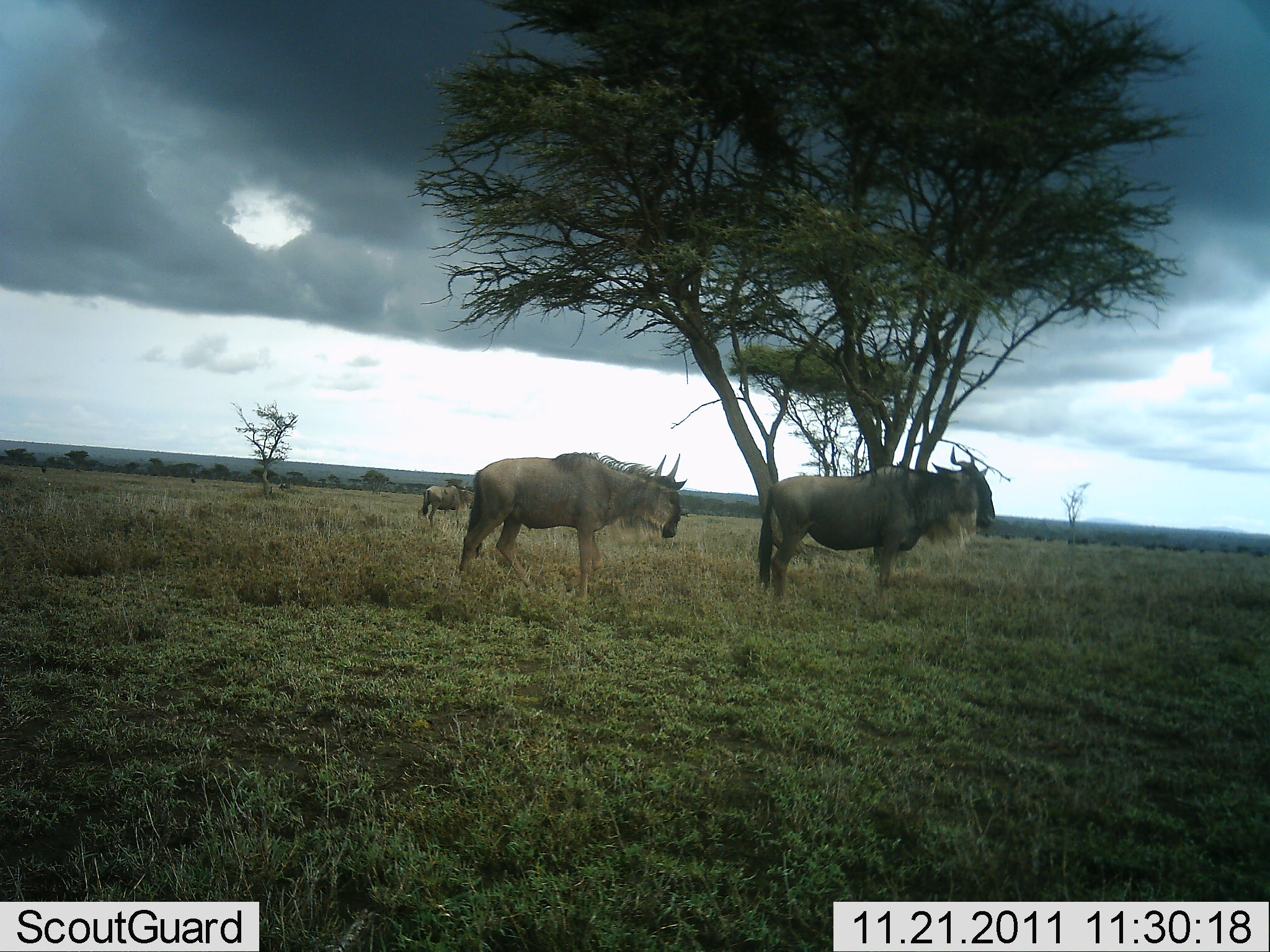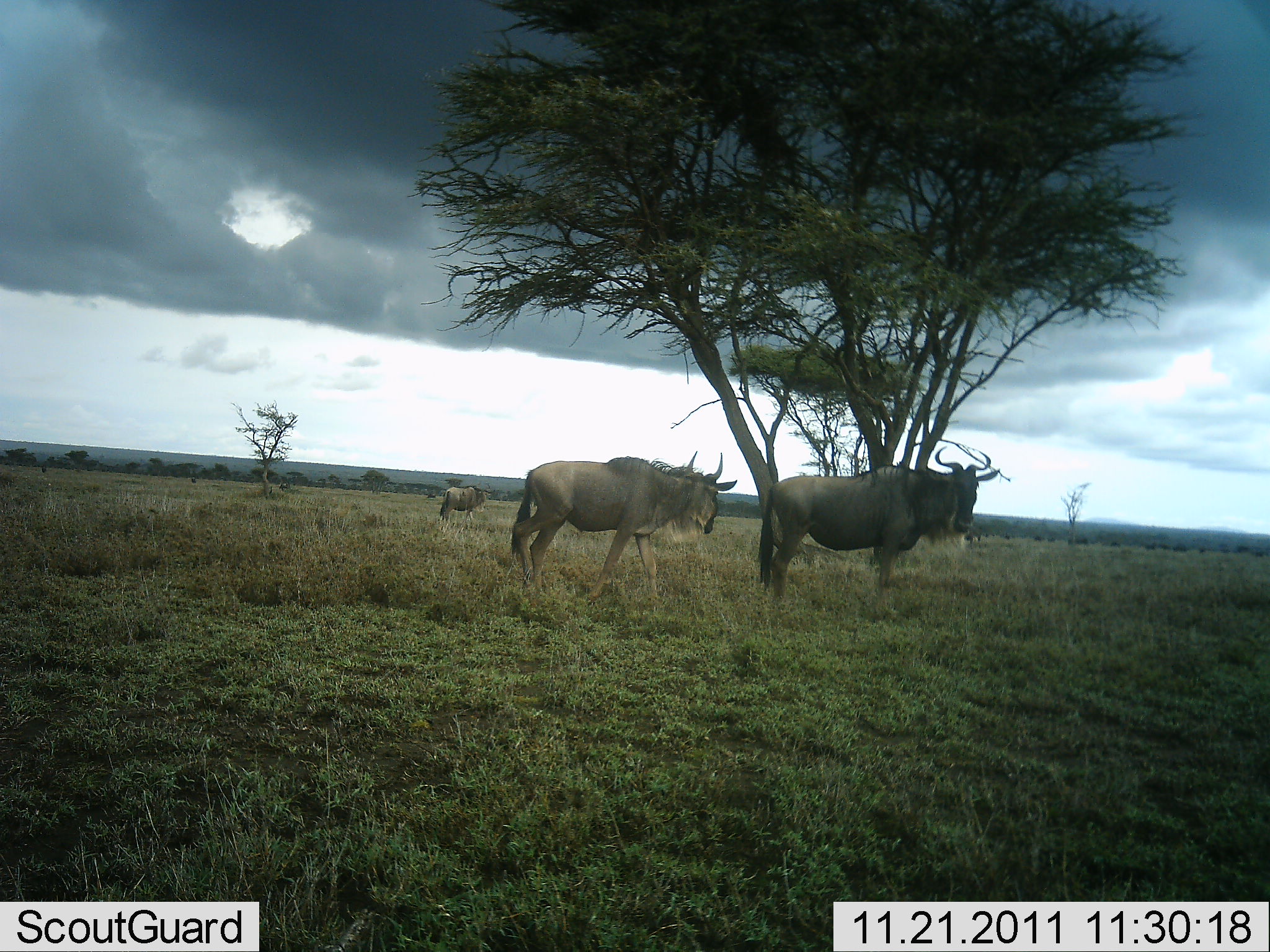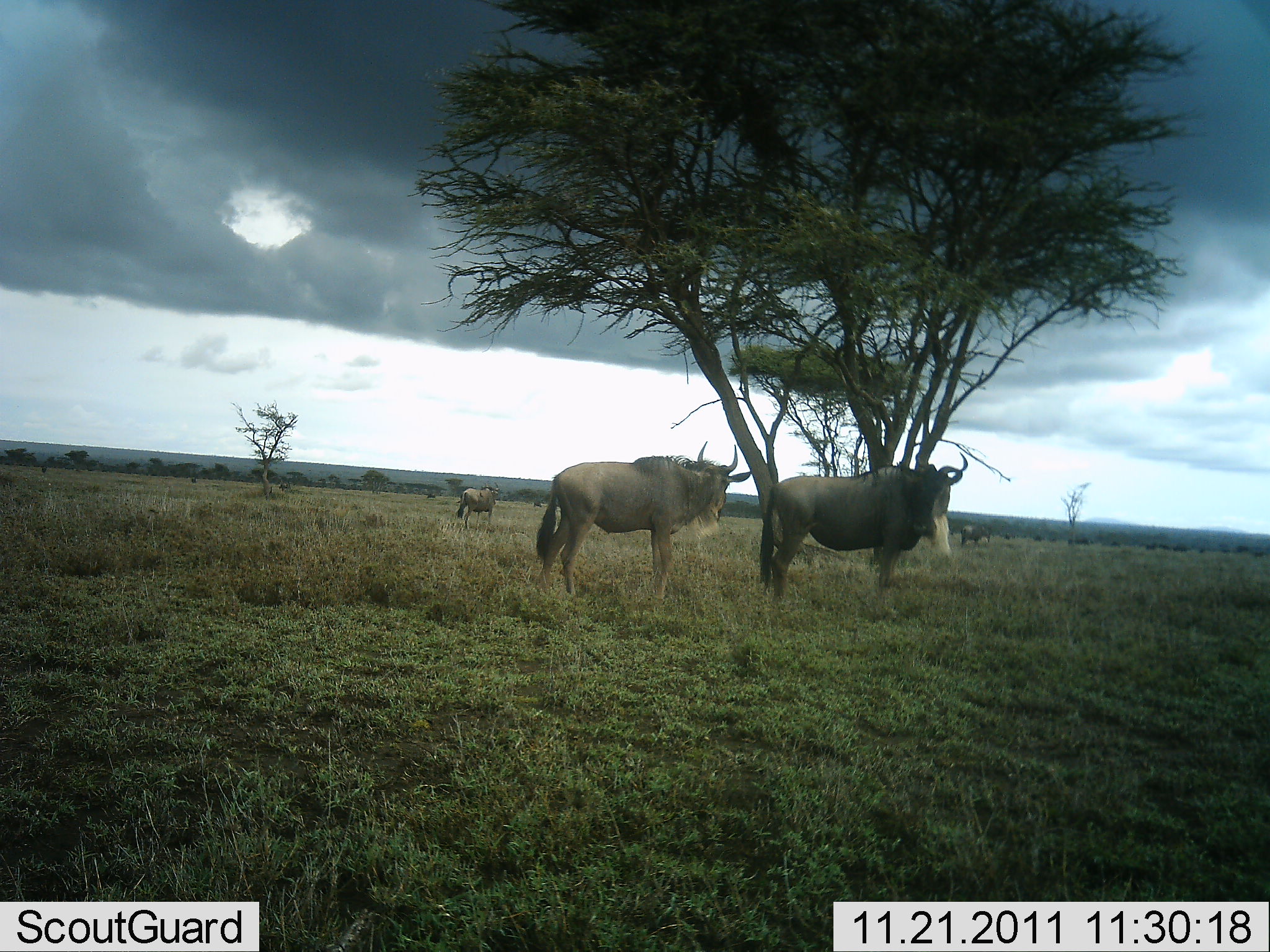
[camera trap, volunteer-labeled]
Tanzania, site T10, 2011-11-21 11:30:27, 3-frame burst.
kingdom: Animalia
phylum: Chordata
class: Mammalia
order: Artiodactyla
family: Bovidae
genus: Connochaetes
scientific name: Connochaetes taurinus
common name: blue wildebeest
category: wildebeest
Wildebeest (blue wildebeest) (Connochaetes taurinus), count 3. Behavior (volunteer vote fractions): standing 91%, resting 0%, moving 45%, interacting 0%. Young present (vote fraction): 0%. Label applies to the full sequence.